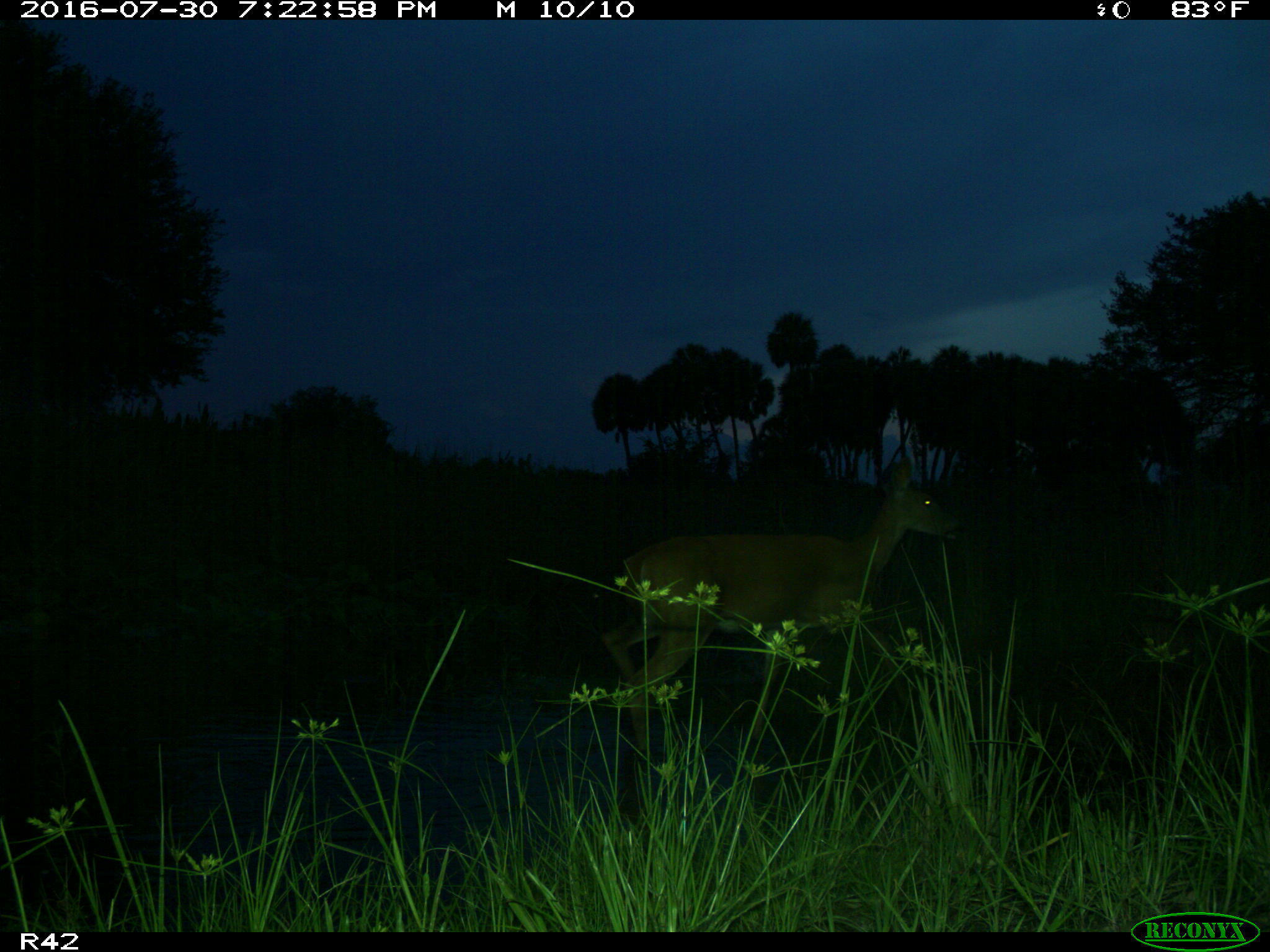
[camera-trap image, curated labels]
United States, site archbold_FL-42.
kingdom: Animalia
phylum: Chordata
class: Mammalia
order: Artiodactyla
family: Cervidae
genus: Odocoileus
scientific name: Odocoileus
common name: deer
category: unidentified deer